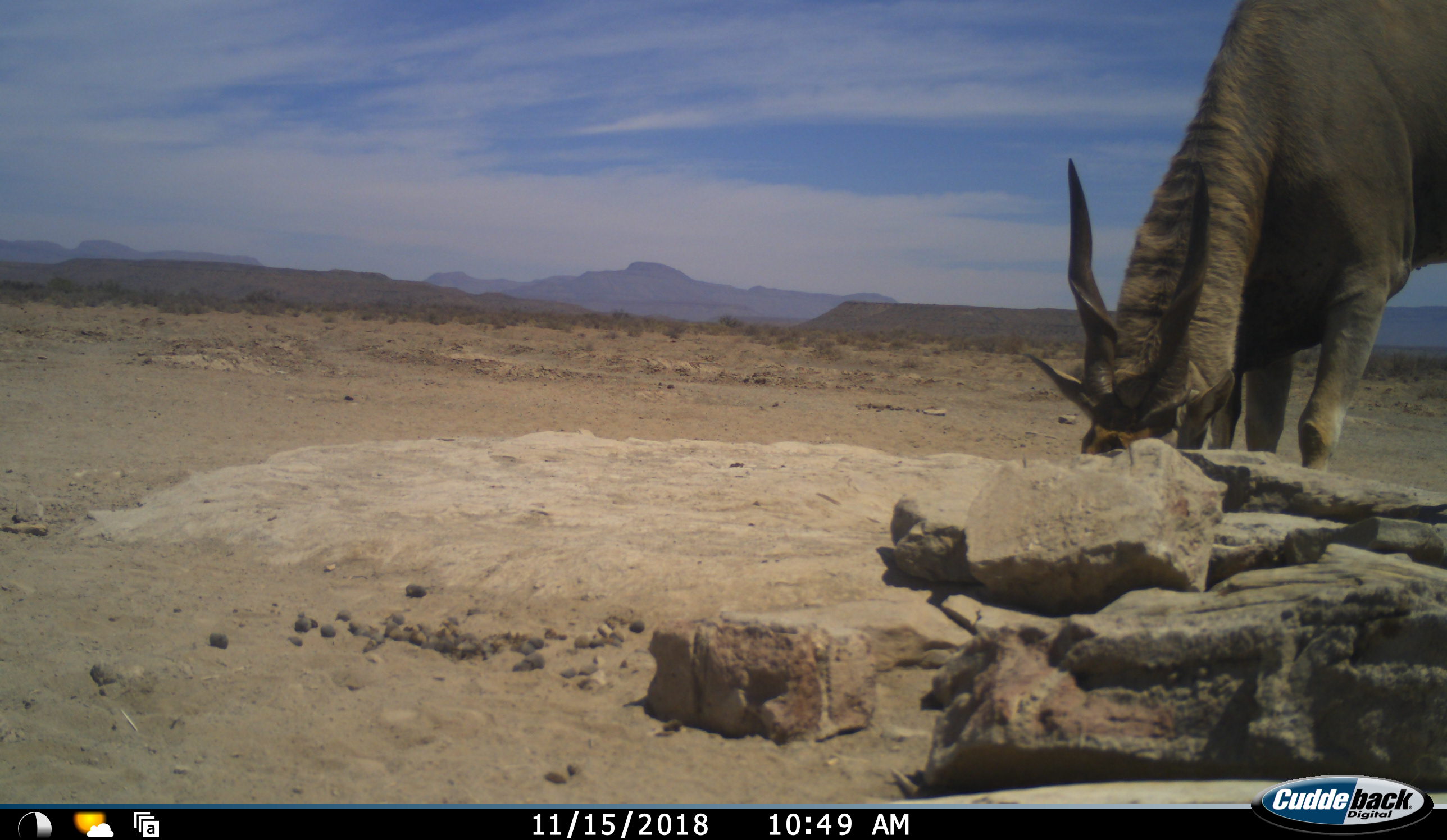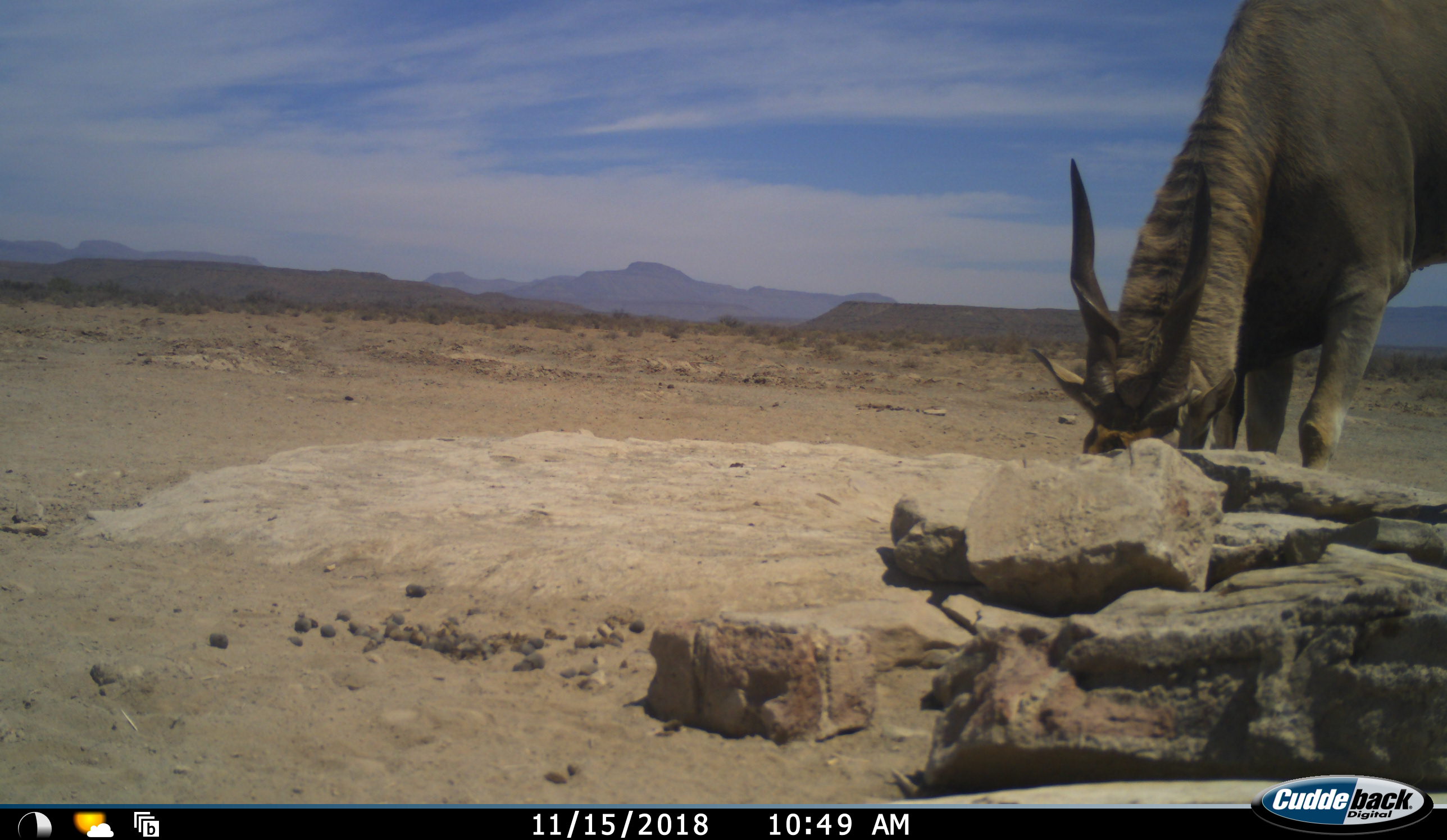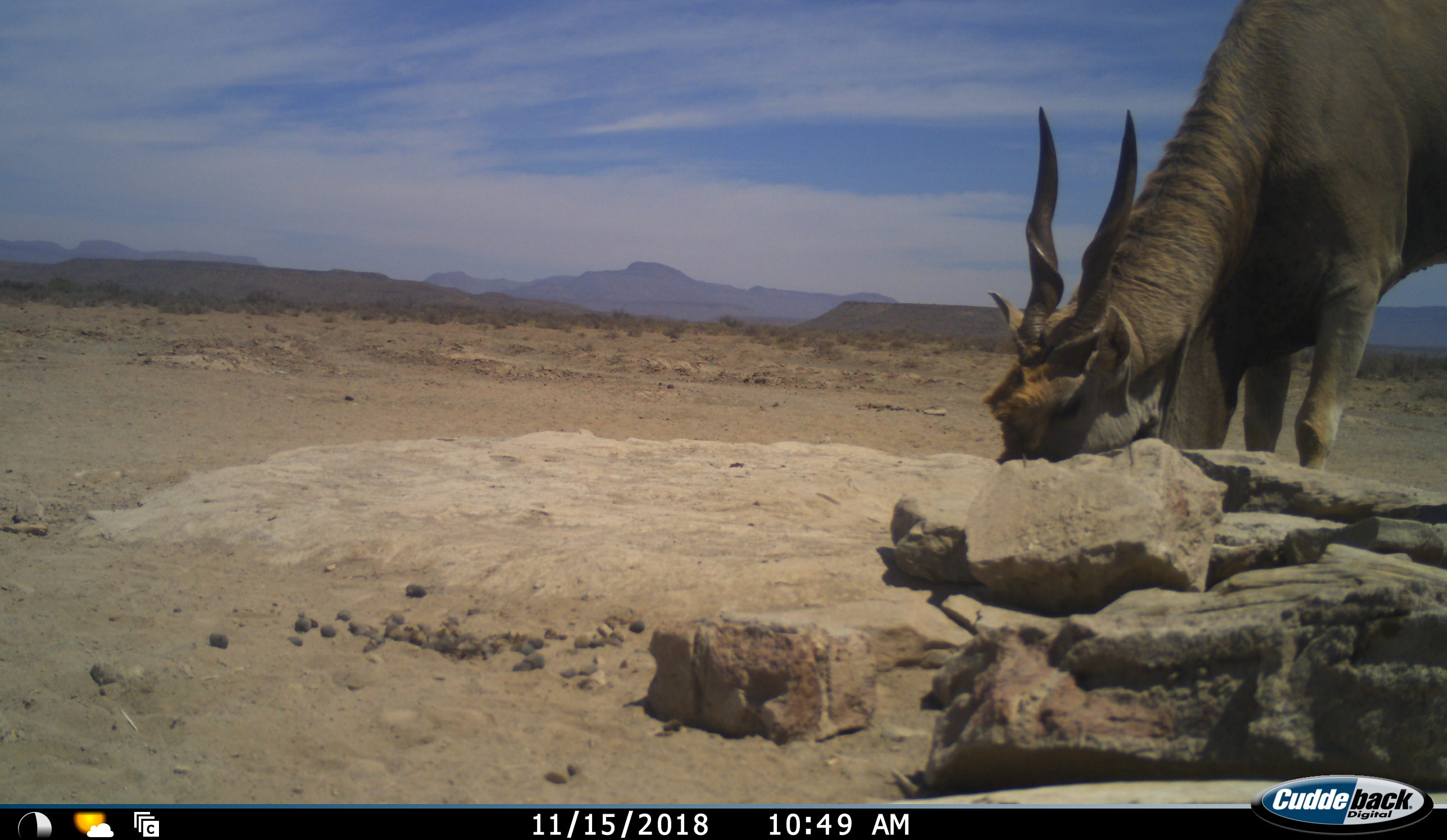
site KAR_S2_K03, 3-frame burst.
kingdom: Animalia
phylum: Chordata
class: Mammalia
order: Artiodactyla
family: Bovidae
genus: Tragelaphus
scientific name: Tragelaphus oryx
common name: eland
Eland (Tragelaphus oryx), count 1. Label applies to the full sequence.